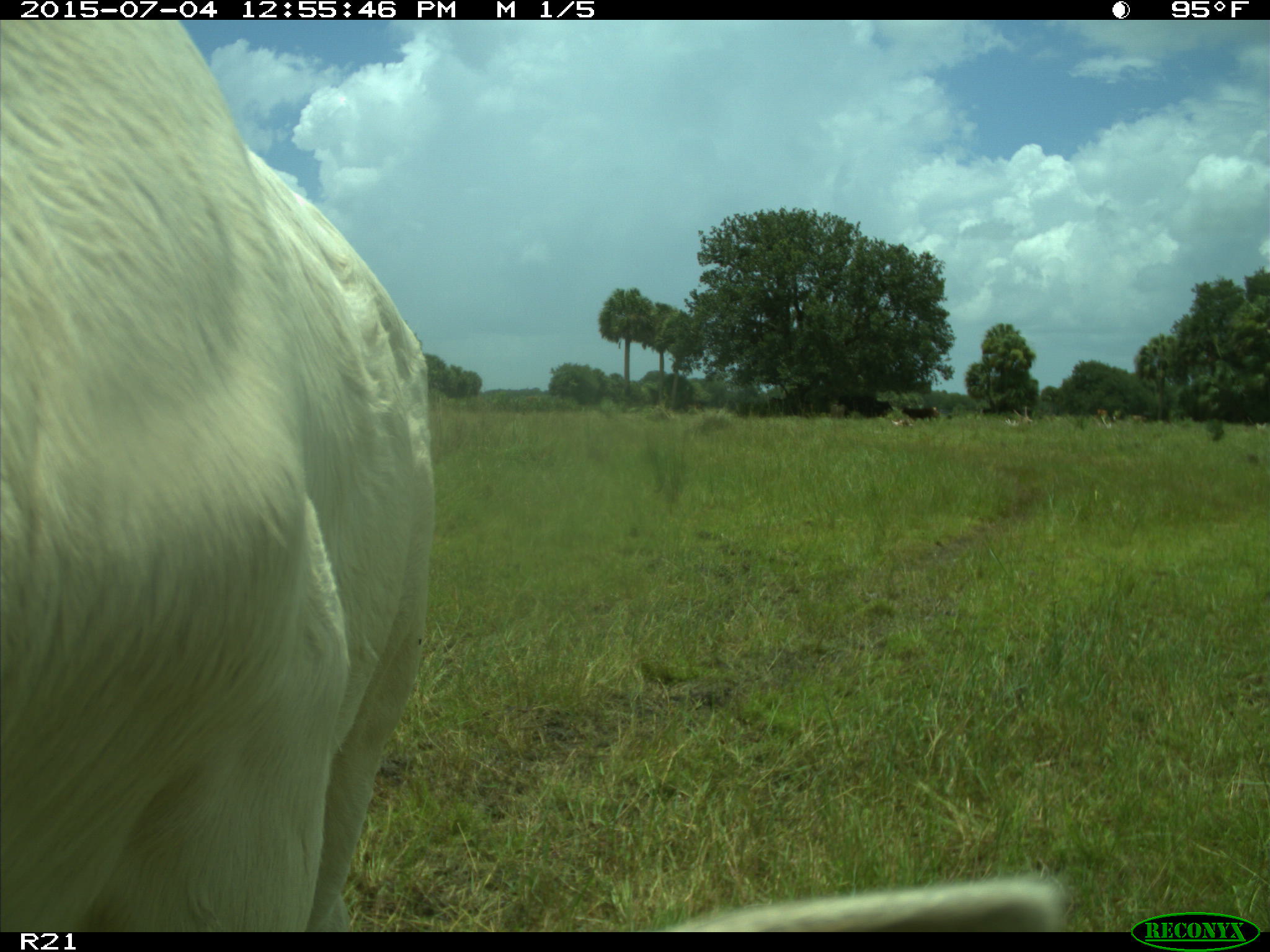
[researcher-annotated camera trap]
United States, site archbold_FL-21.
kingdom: Animalia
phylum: Chordata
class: Mammalia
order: Artiodactyla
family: Bovidae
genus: Bos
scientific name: Bos taurus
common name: domestic cow